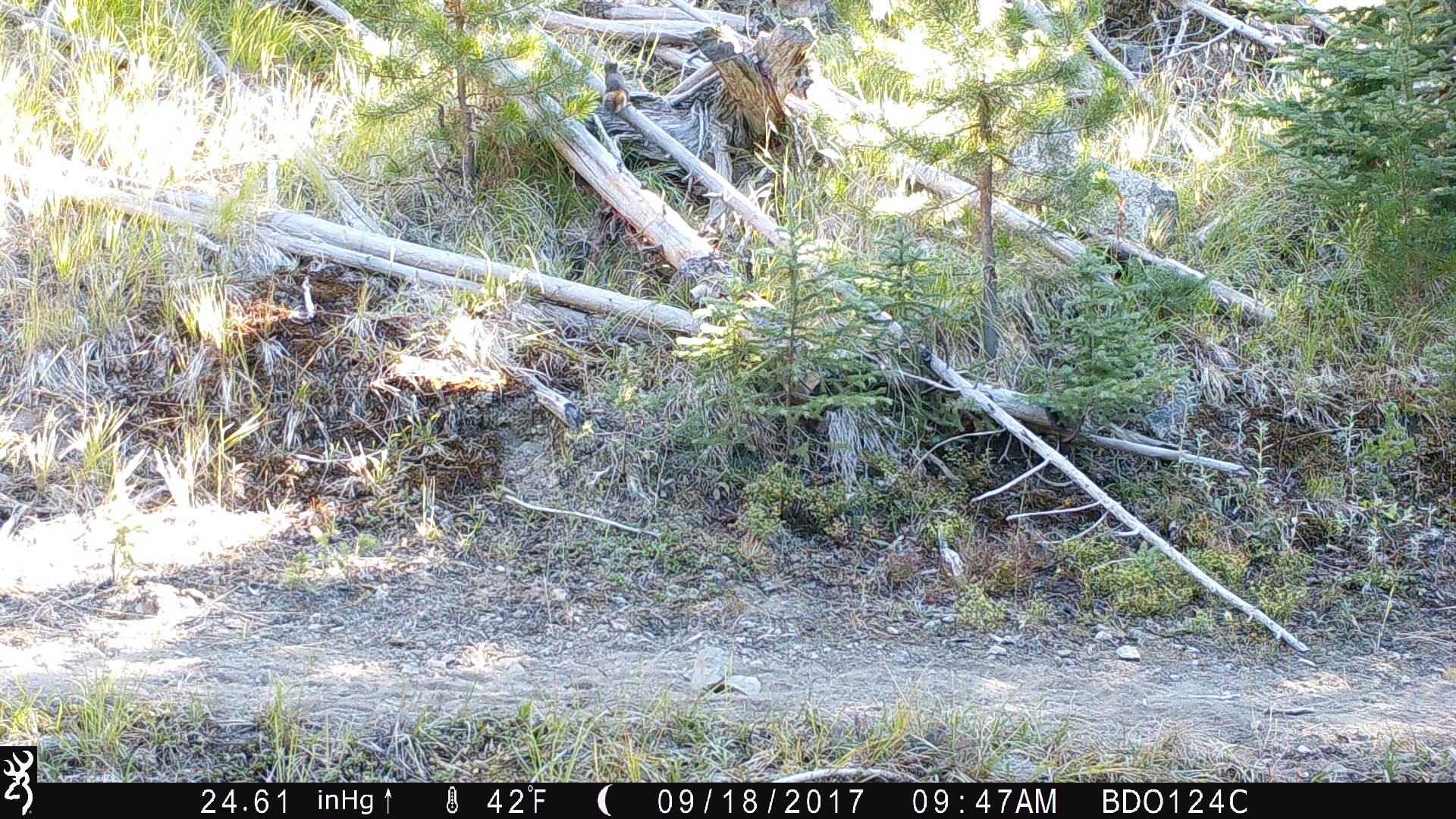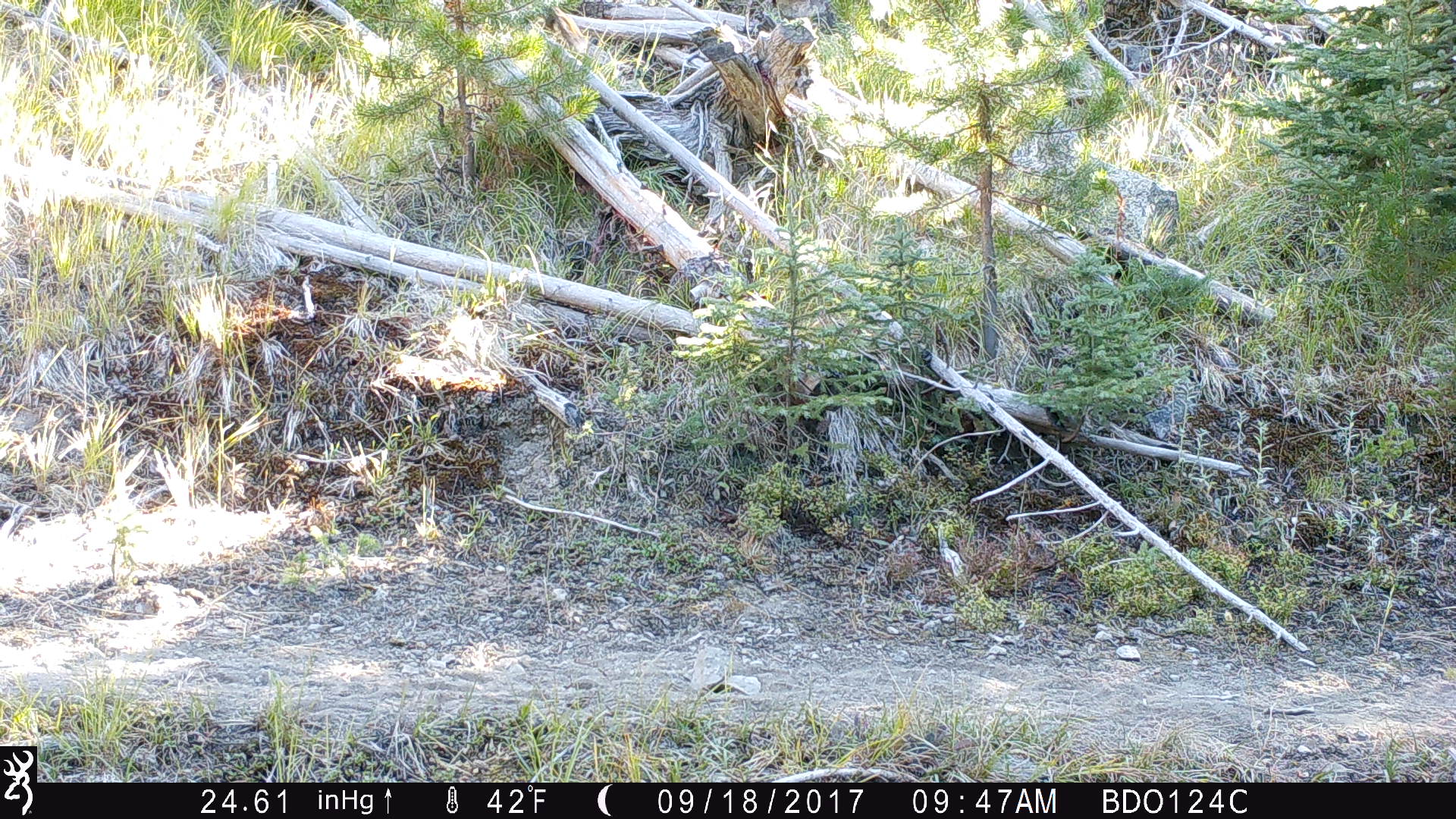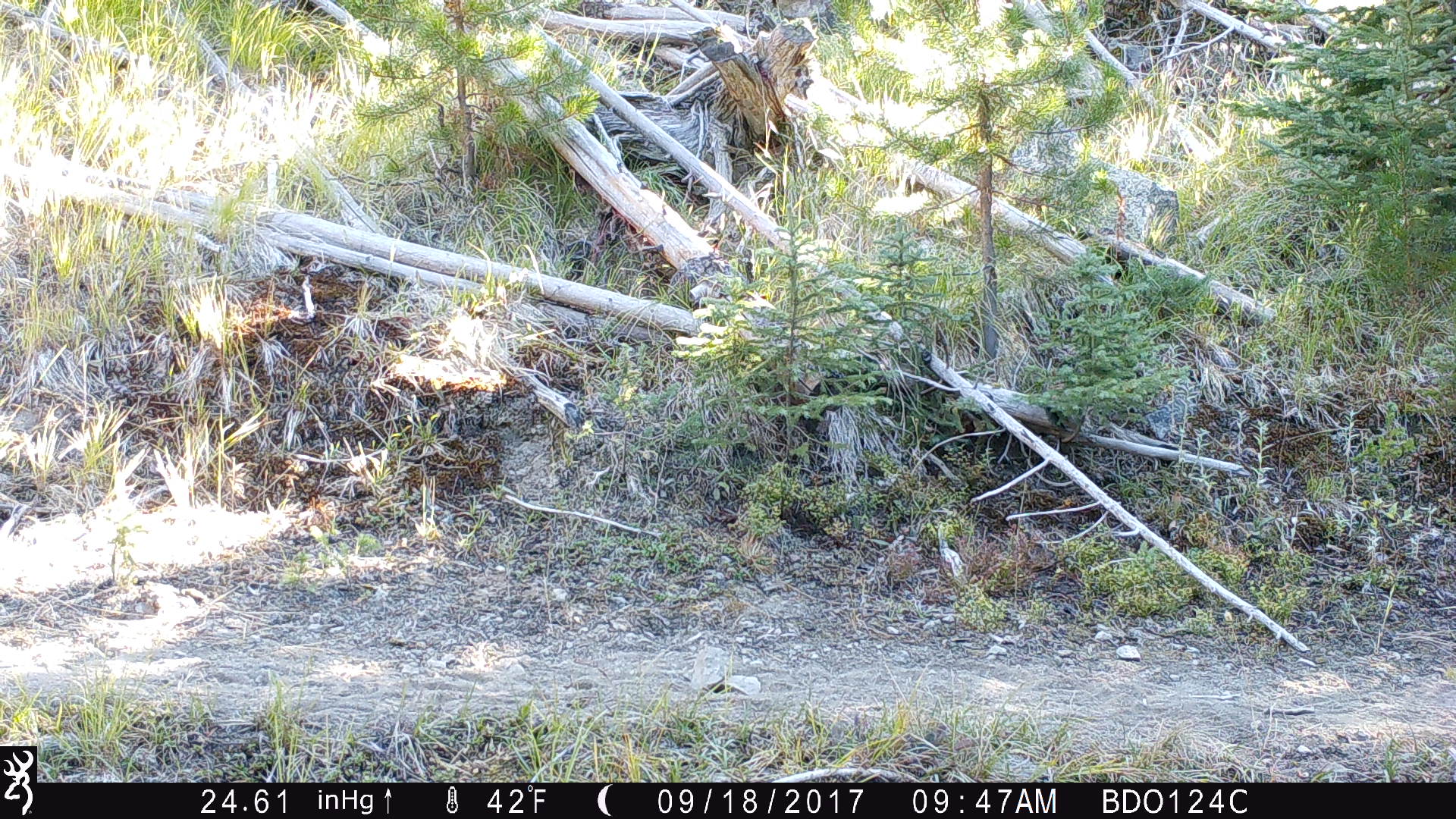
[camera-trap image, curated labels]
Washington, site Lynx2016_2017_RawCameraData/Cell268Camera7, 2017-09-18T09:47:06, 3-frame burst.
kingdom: Animalia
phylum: Chordata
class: Mammalia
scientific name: Mammalia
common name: small mammal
Small mammal (Mammalia). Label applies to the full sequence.